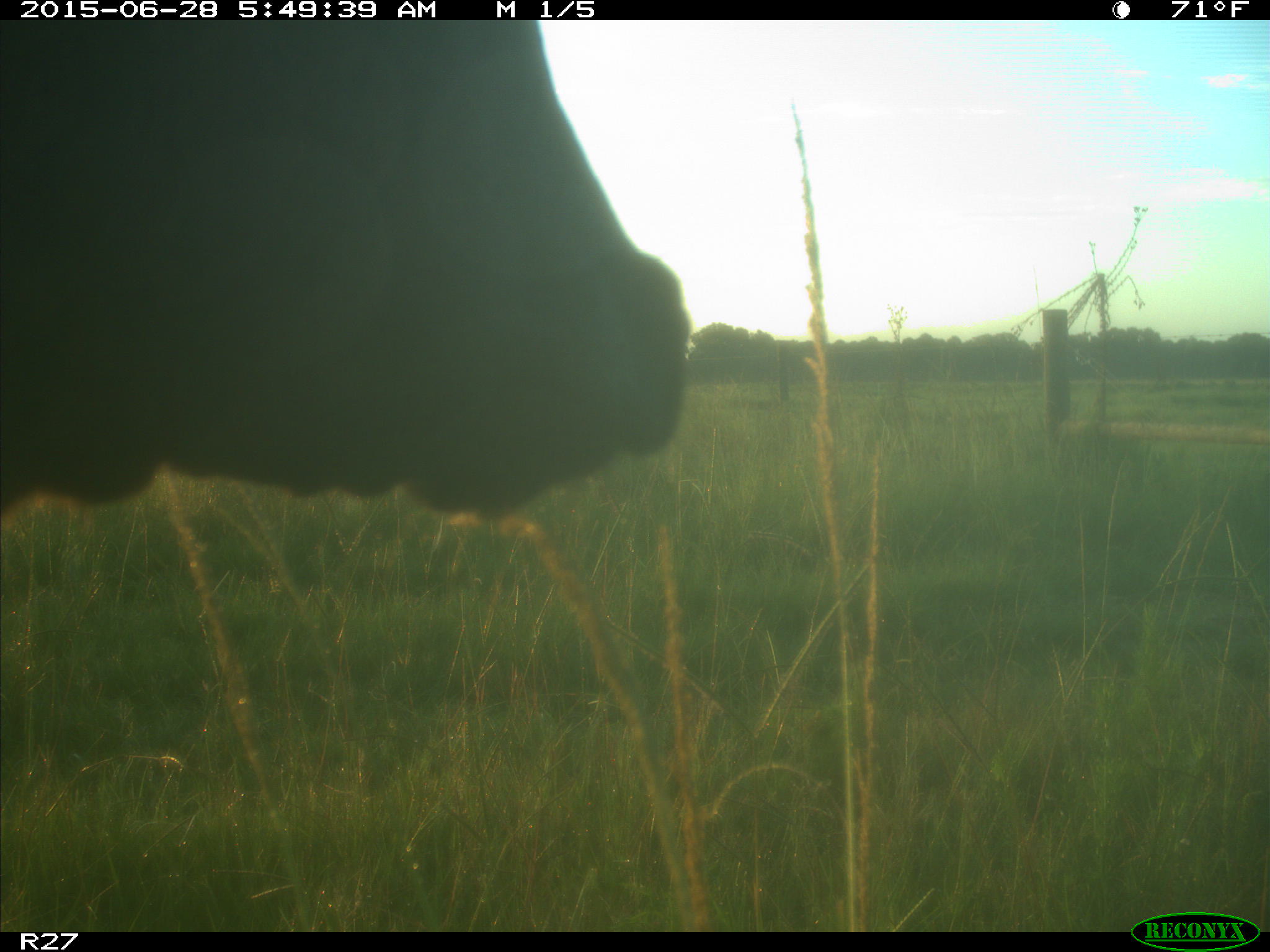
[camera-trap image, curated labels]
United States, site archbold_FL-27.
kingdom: Animalia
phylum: Chordata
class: Mammalia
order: Artiodactyla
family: Bovidae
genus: Bos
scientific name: Bos taurus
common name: domestic cow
Bos taurus (domestic cow).